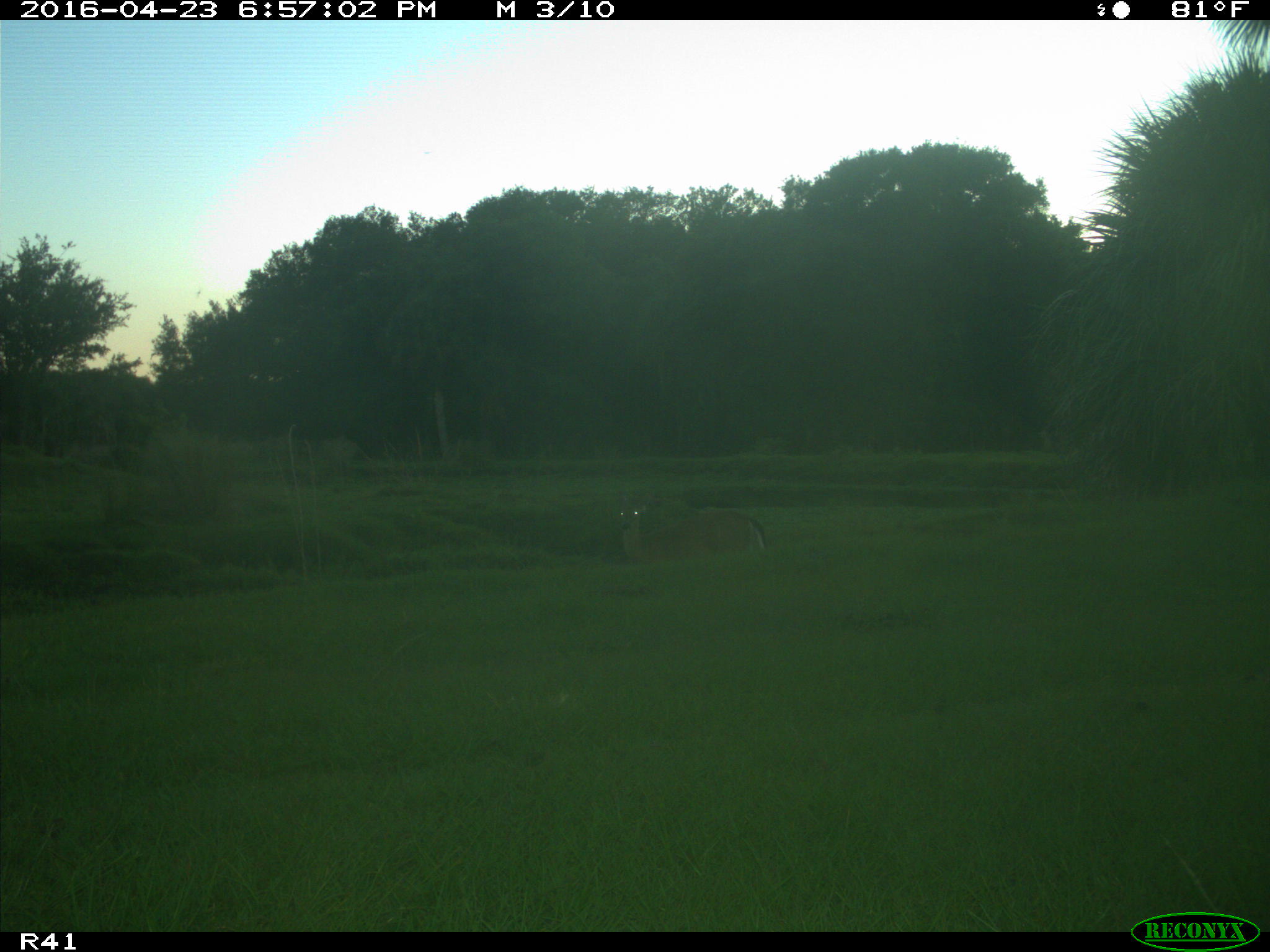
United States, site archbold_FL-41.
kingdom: Animalia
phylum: Chordata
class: Mammalia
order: Artiodactyla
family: Cervidae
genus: Odocoileus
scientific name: Odocoileus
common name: deer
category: unidentified deer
Unidentified deer (deer) (Odocoileus).